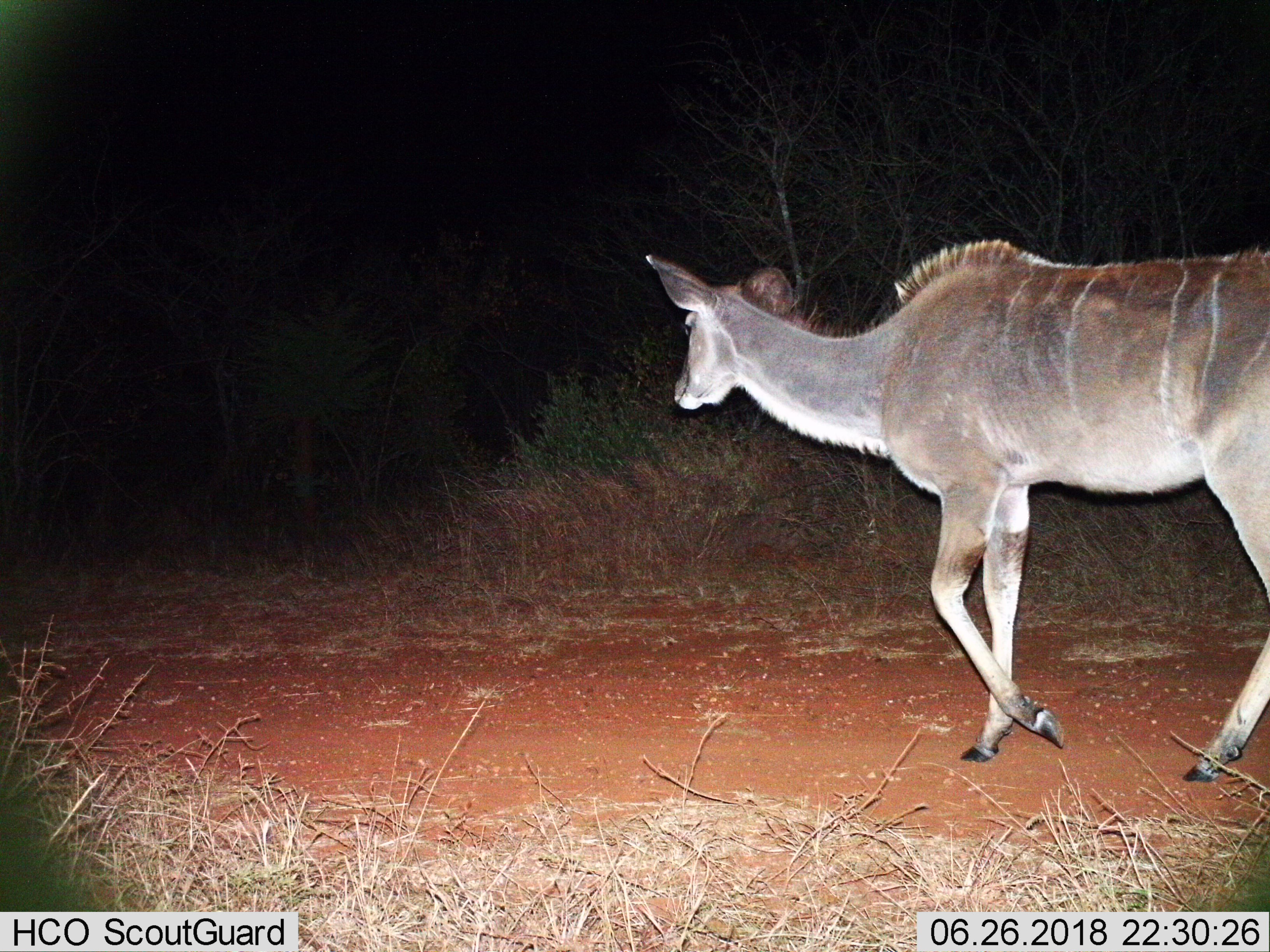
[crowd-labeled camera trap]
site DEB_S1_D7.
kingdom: Animalia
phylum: Chordata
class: Mammalia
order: Artiodactyla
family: Bovidae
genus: Tragelaphus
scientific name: Tragelaphus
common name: kudu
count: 1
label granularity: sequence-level